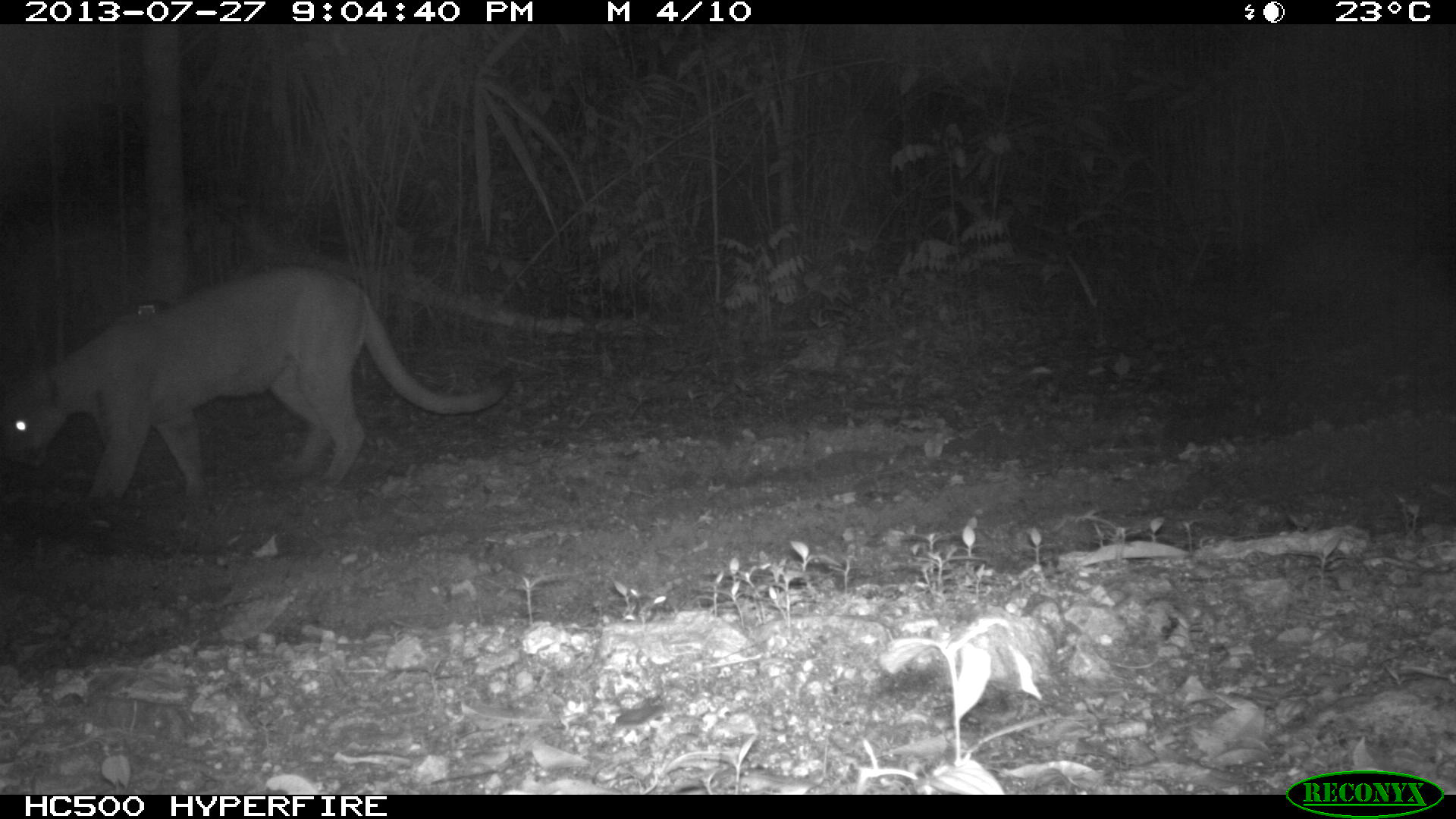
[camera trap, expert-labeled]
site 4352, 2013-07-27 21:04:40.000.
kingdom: Animalia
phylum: Chordata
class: Mammalia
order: Carnivora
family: Felidae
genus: Puma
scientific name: Puma concolor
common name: mountain lion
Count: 1.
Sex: male.